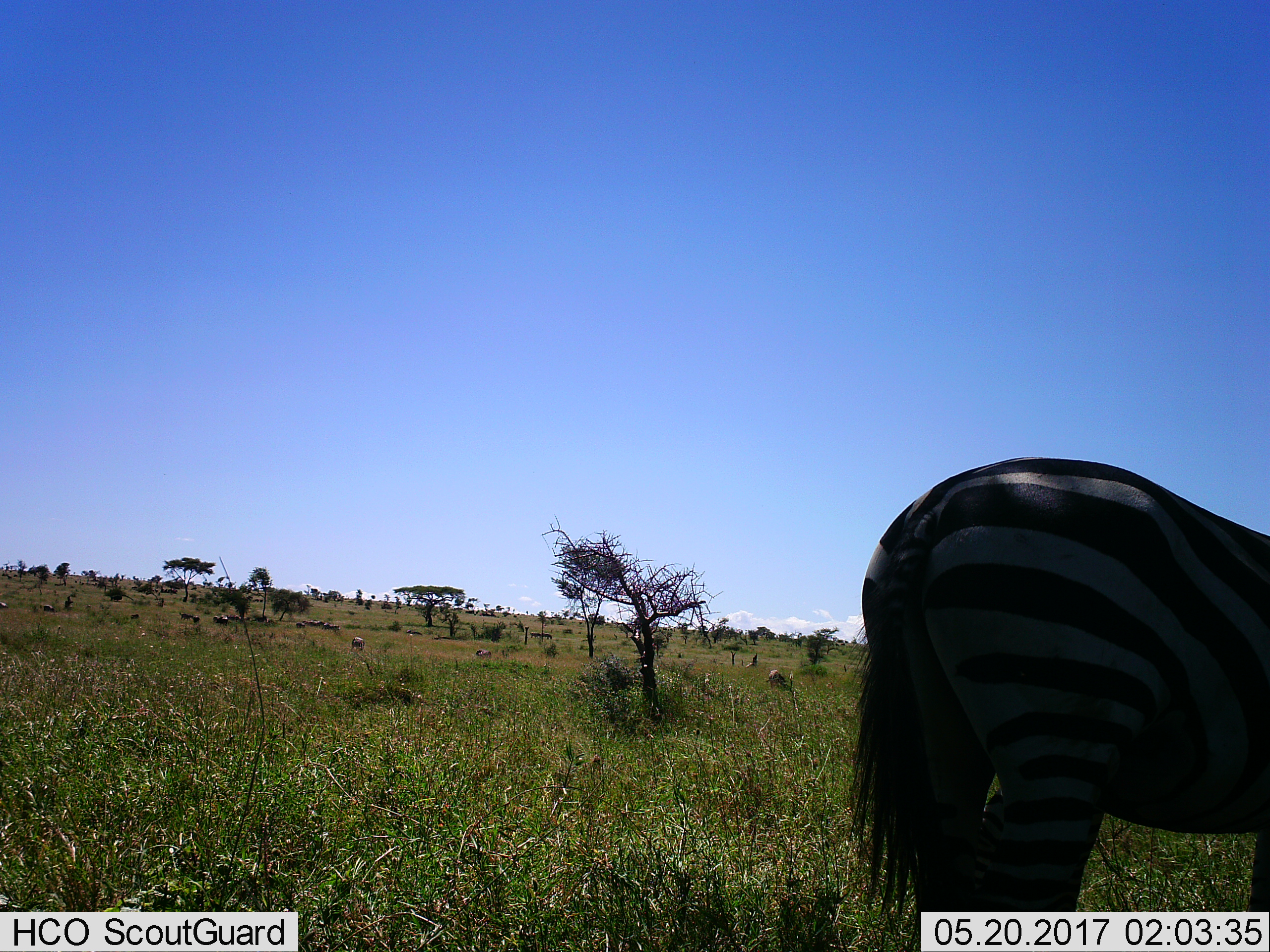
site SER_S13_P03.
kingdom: Animalia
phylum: Chordata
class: Mammalia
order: Perissodactyla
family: Equidae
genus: Equus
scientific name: Equus quagga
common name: plains zebra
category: zebraplains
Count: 1.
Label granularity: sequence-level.